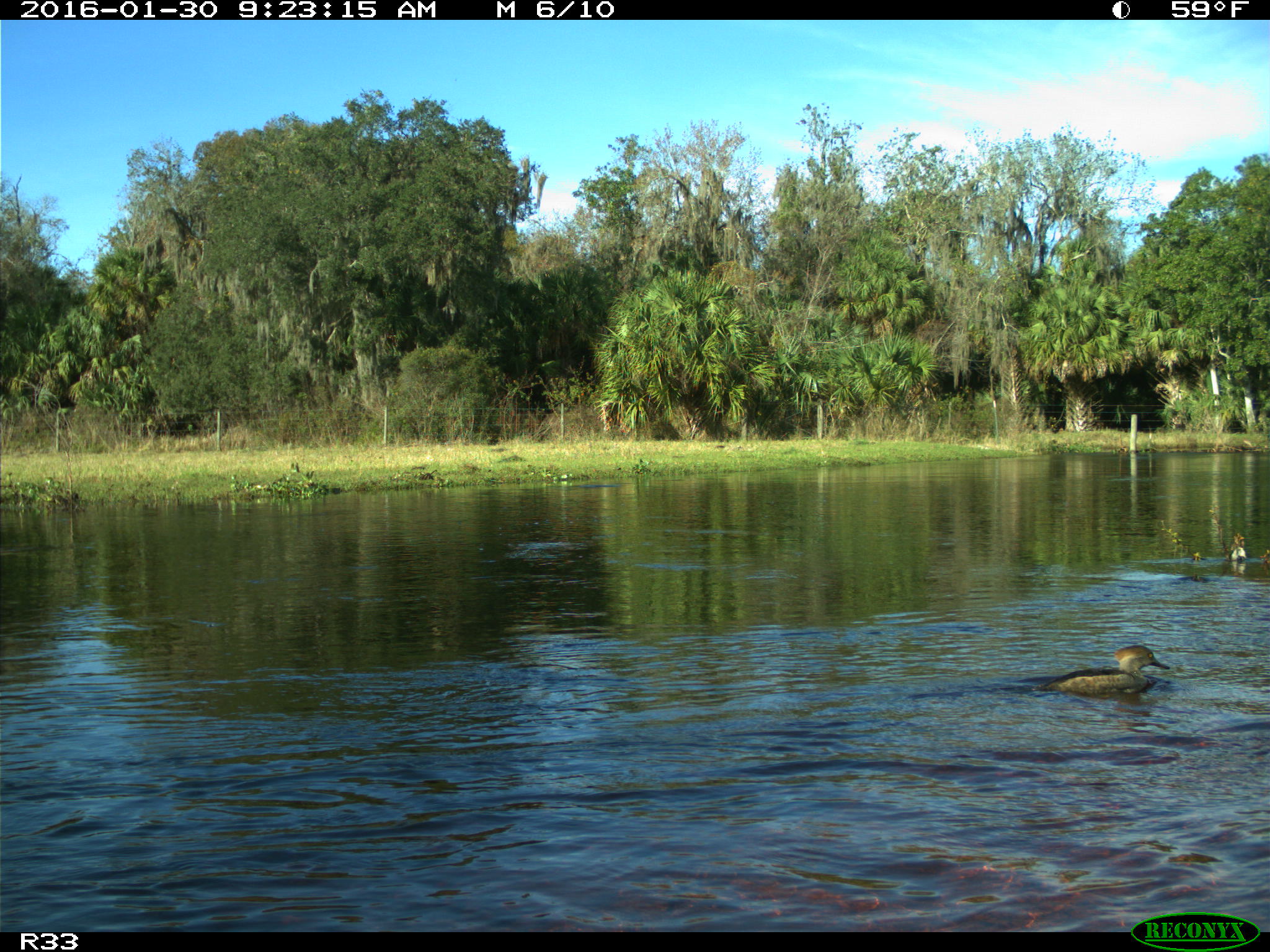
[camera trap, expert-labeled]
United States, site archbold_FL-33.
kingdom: Animalia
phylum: Chordata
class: Aves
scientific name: Aves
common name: birds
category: unidentified bird